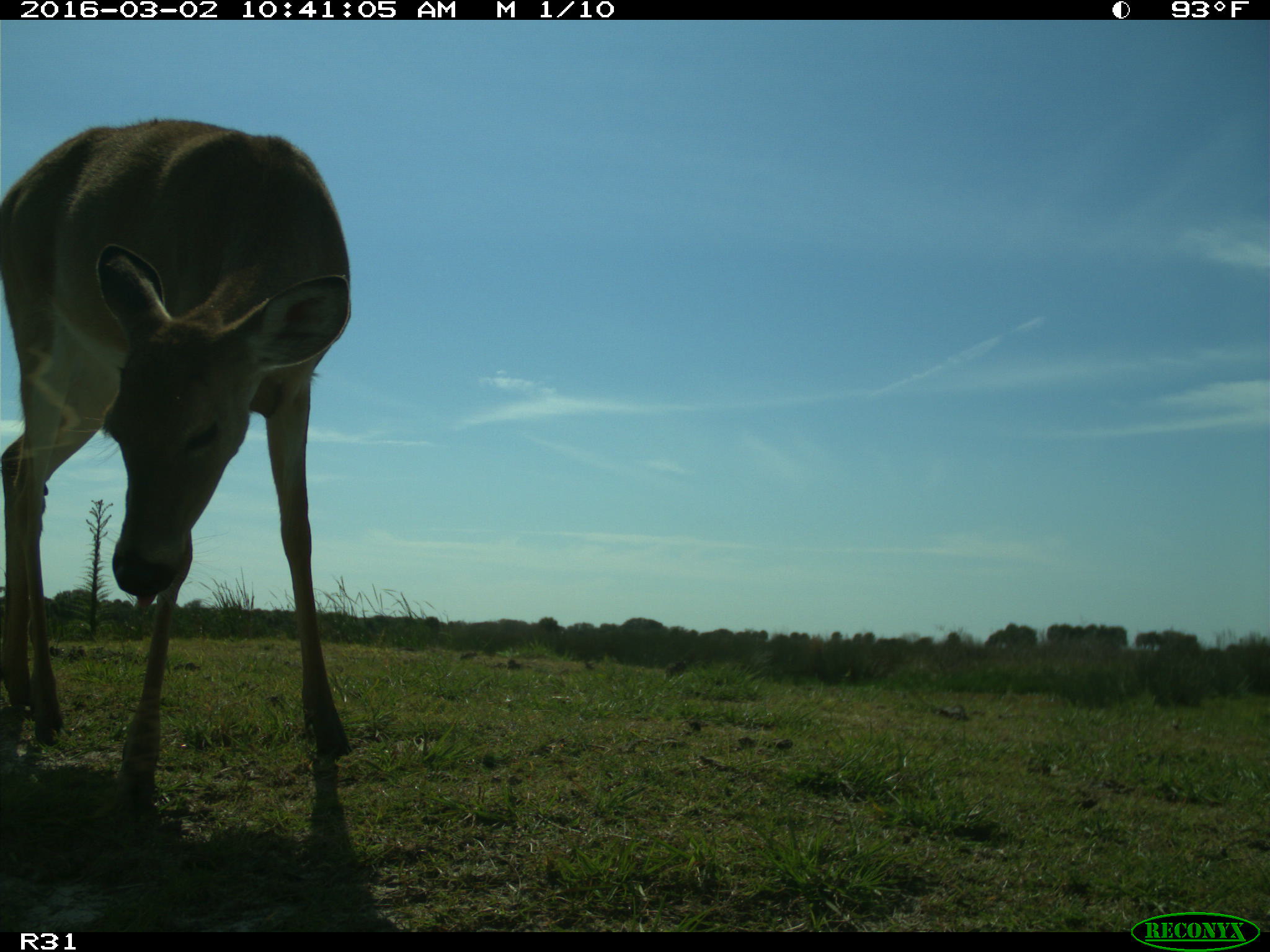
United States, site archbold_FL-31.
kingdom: Animalia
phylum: Chordata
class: Mammalia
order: Artiodactyla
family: Cervidae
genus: Odocoileus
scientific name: Odocoileus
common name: deer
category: unidentified deer